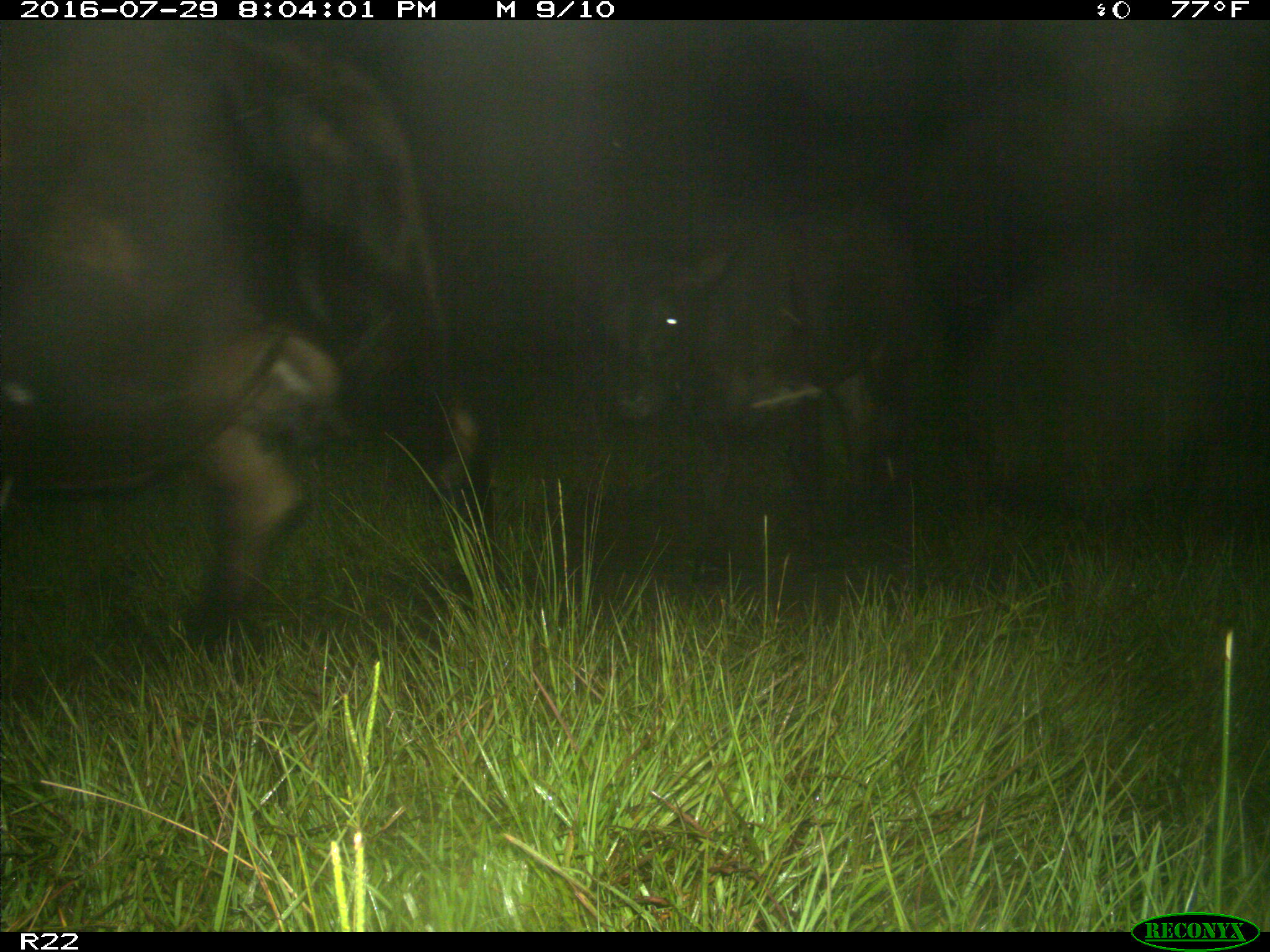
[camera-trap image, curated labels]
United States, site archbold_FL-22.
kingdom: Animalia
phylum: Chordata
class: Mammalia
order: Artiodactyla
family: Bovidae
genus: Bos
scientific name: Bos taurus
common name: domestic cow